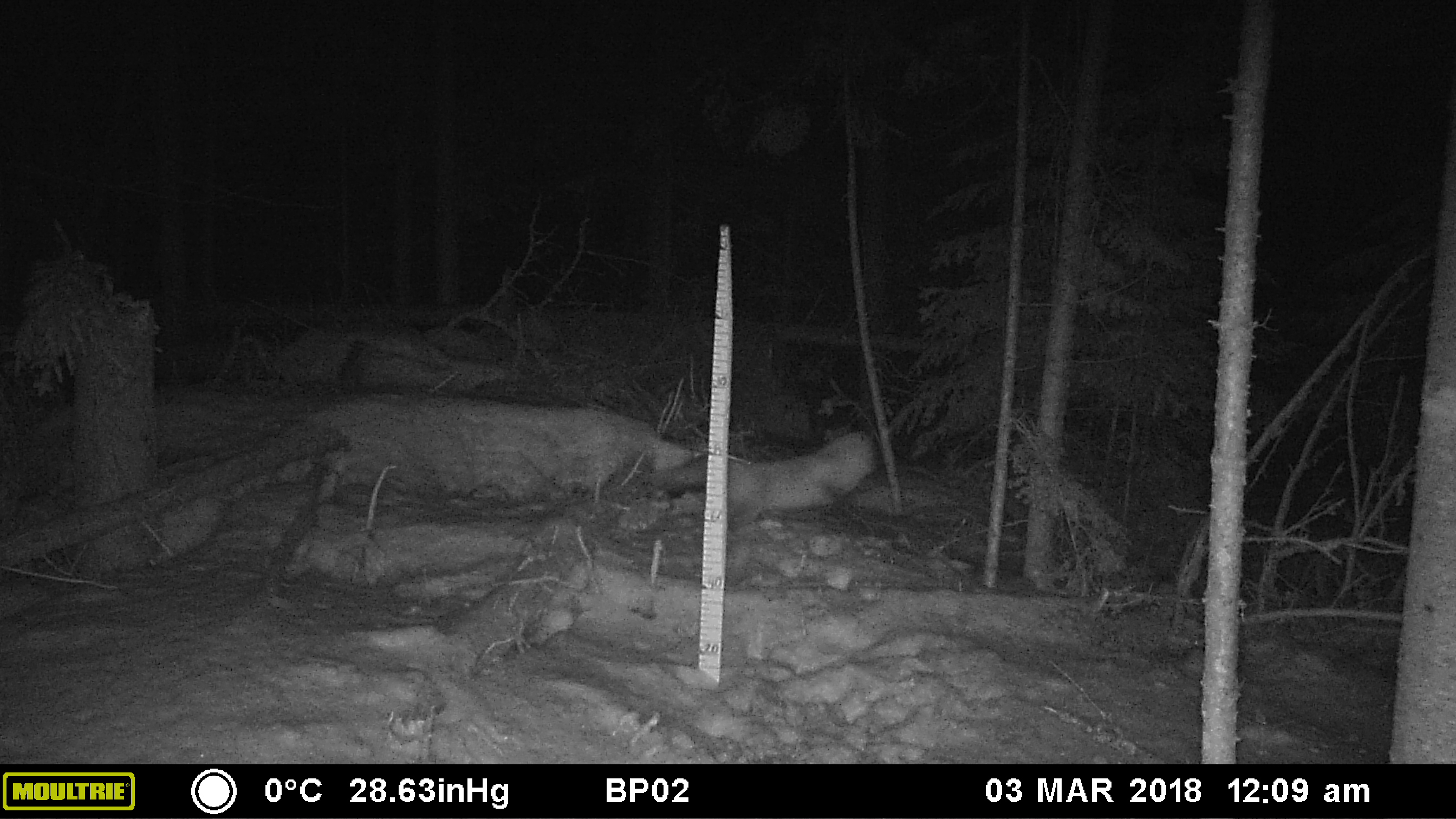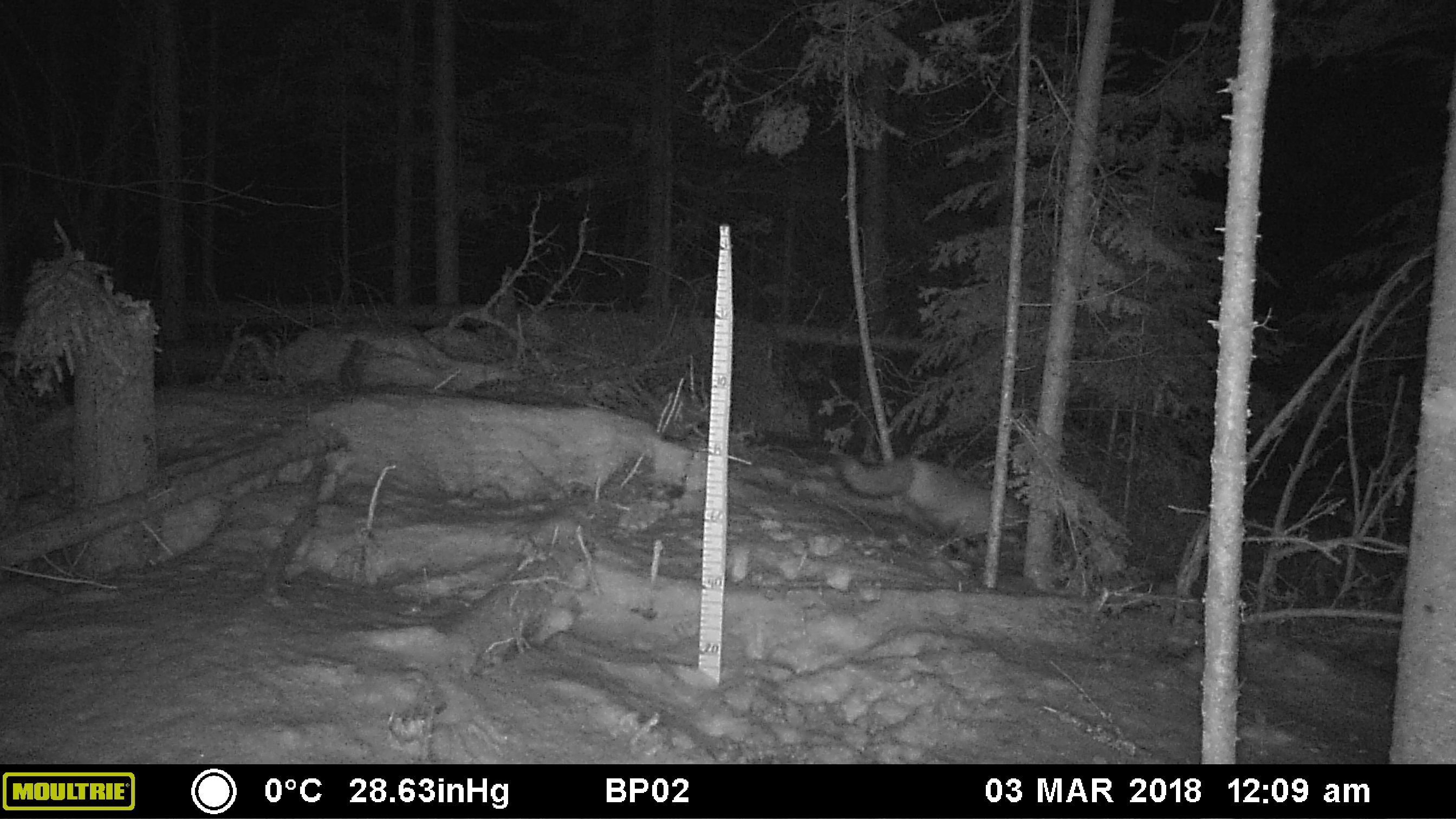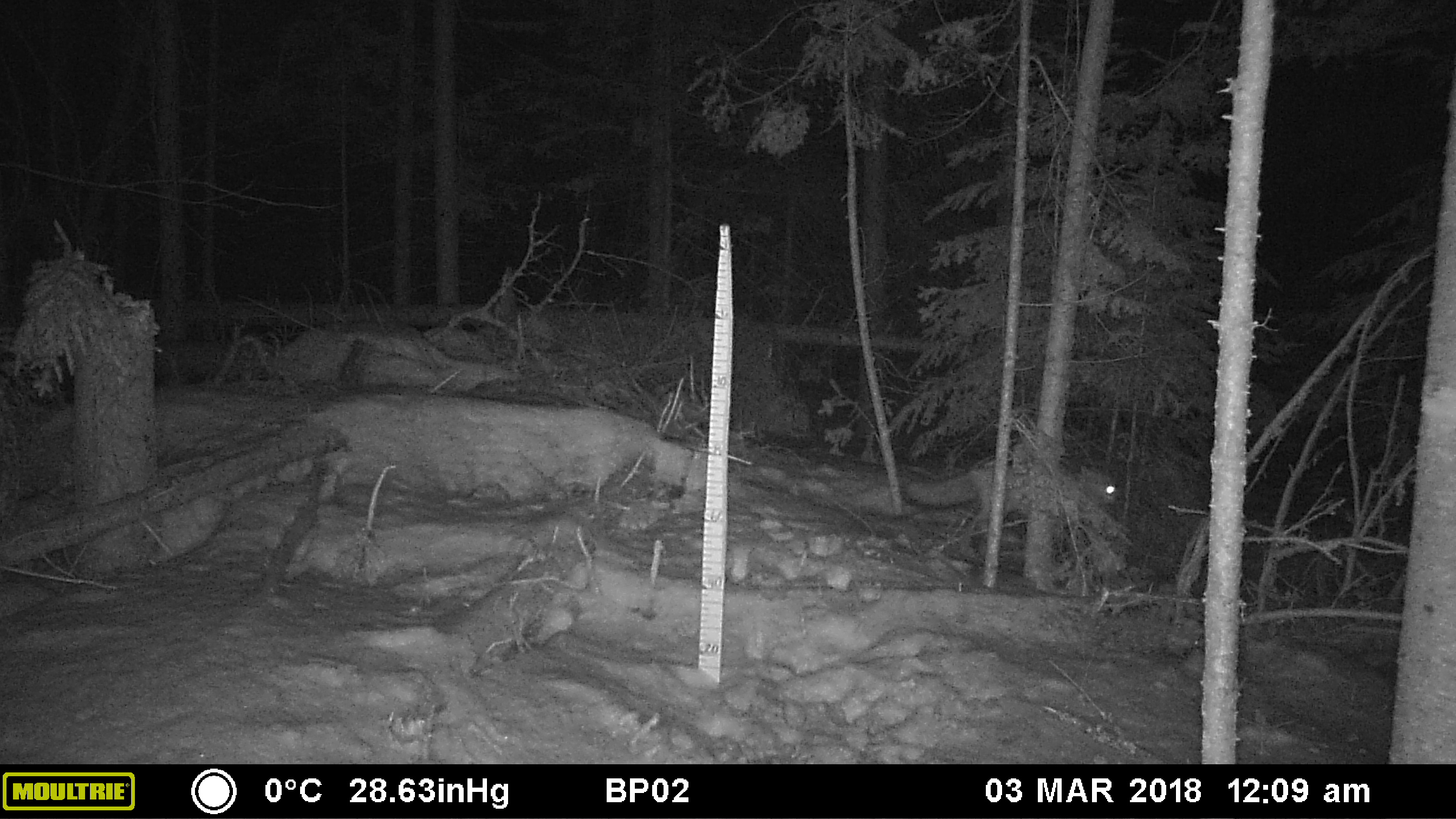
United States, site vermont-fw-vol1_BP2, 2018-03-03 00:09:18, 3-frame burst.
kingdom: Animalia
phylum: Chordata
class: Mammalia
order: Carnivora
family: Canidae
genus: Vulpes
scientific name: Vulpes vulpes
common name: red fox